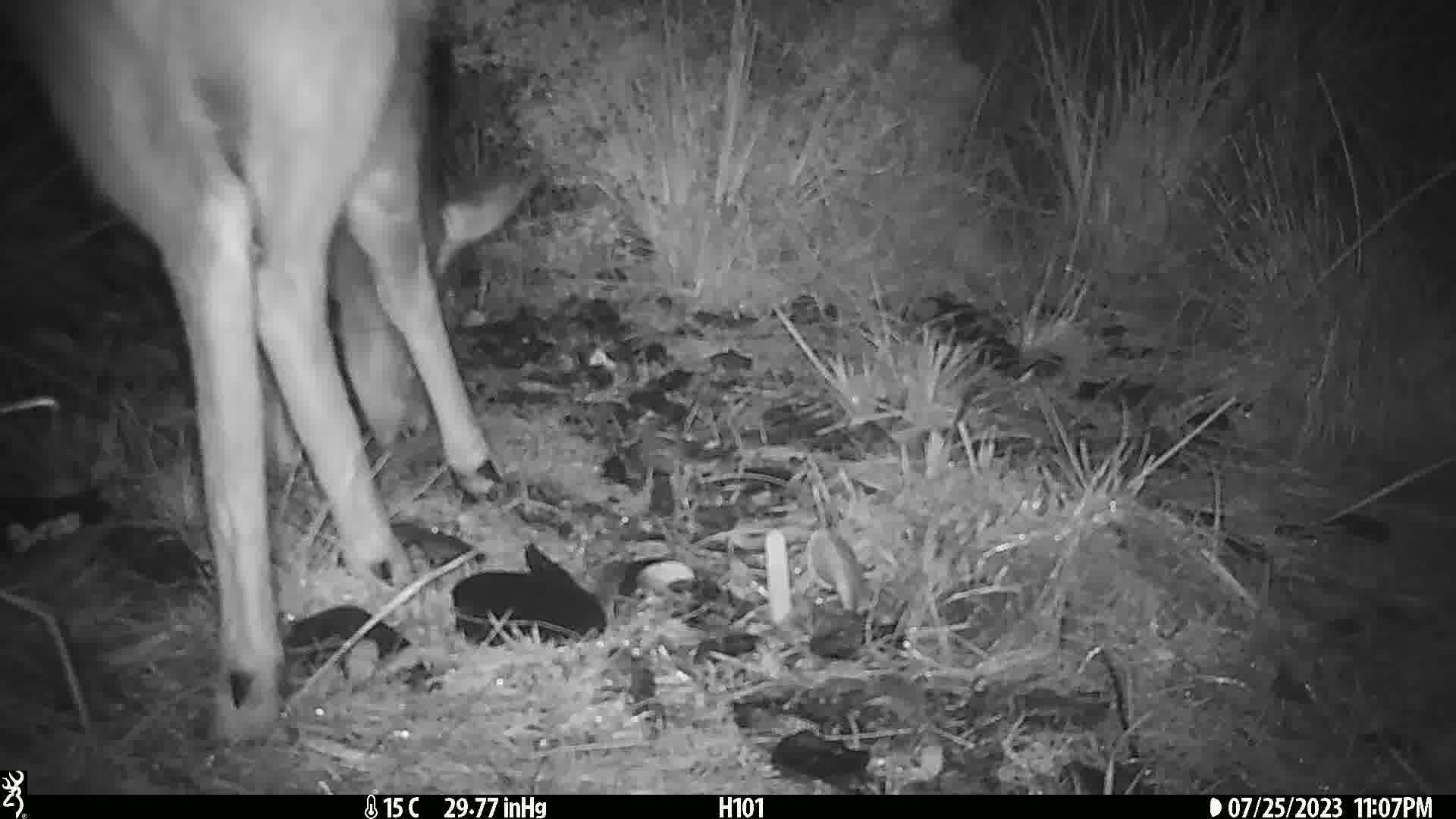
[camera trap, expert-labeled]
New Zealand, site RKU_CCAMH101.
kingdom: Animalia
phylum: Chordata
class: Mammalia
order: Artiodactyla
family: Cervidae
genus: Odocoileus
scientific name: Odocoileus virginianus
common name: white-tailed deer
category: white tailed deer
White tailed deer (white-tailed deer) (Odocoileus virginianus).